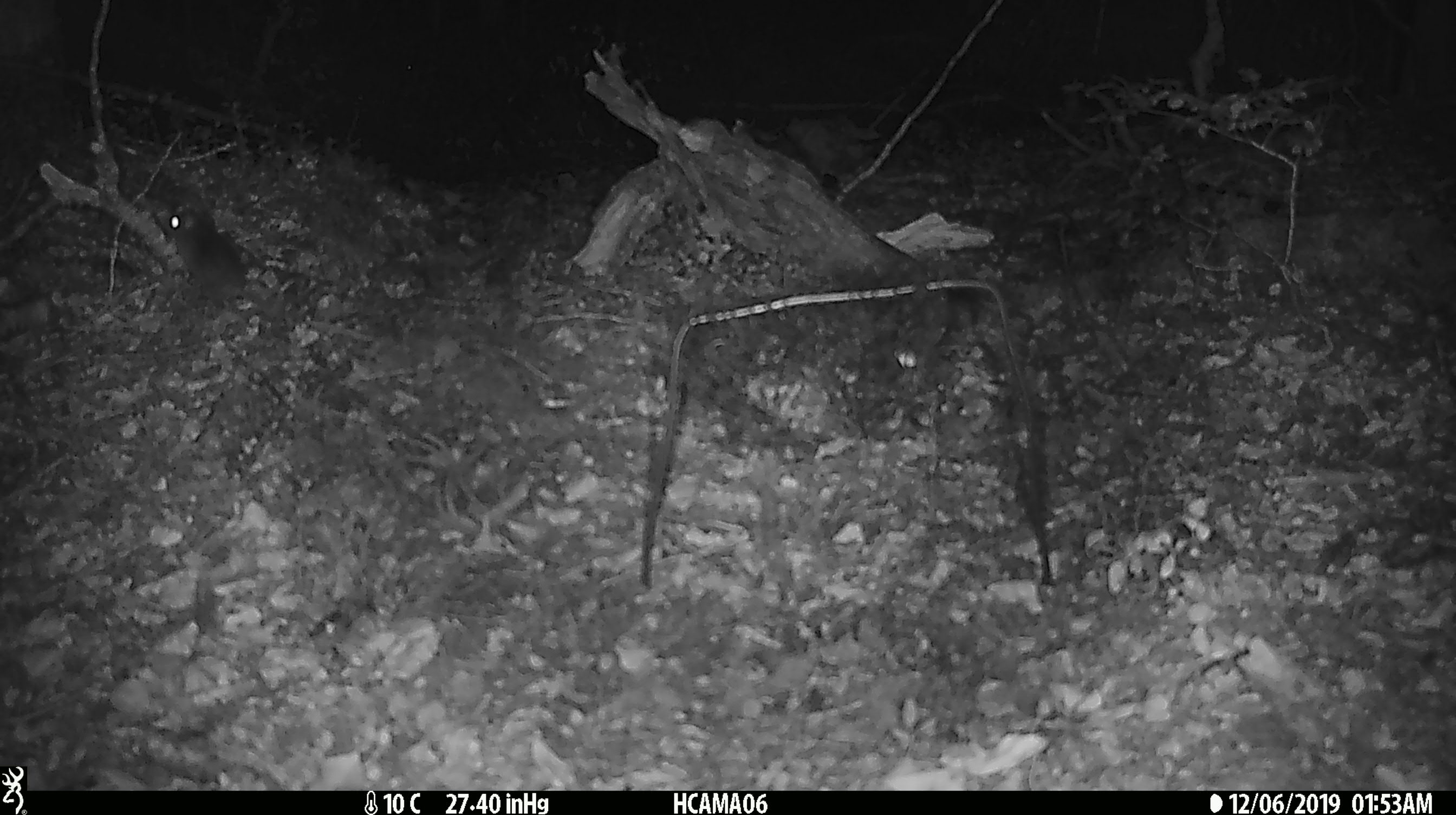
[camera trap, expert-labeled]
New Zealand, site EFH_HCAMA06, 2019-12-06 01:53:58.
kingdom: Animalia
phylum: Chordata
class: Mammalia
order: Rodentia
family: Muridae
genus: Mus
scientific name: Mus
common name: mouse